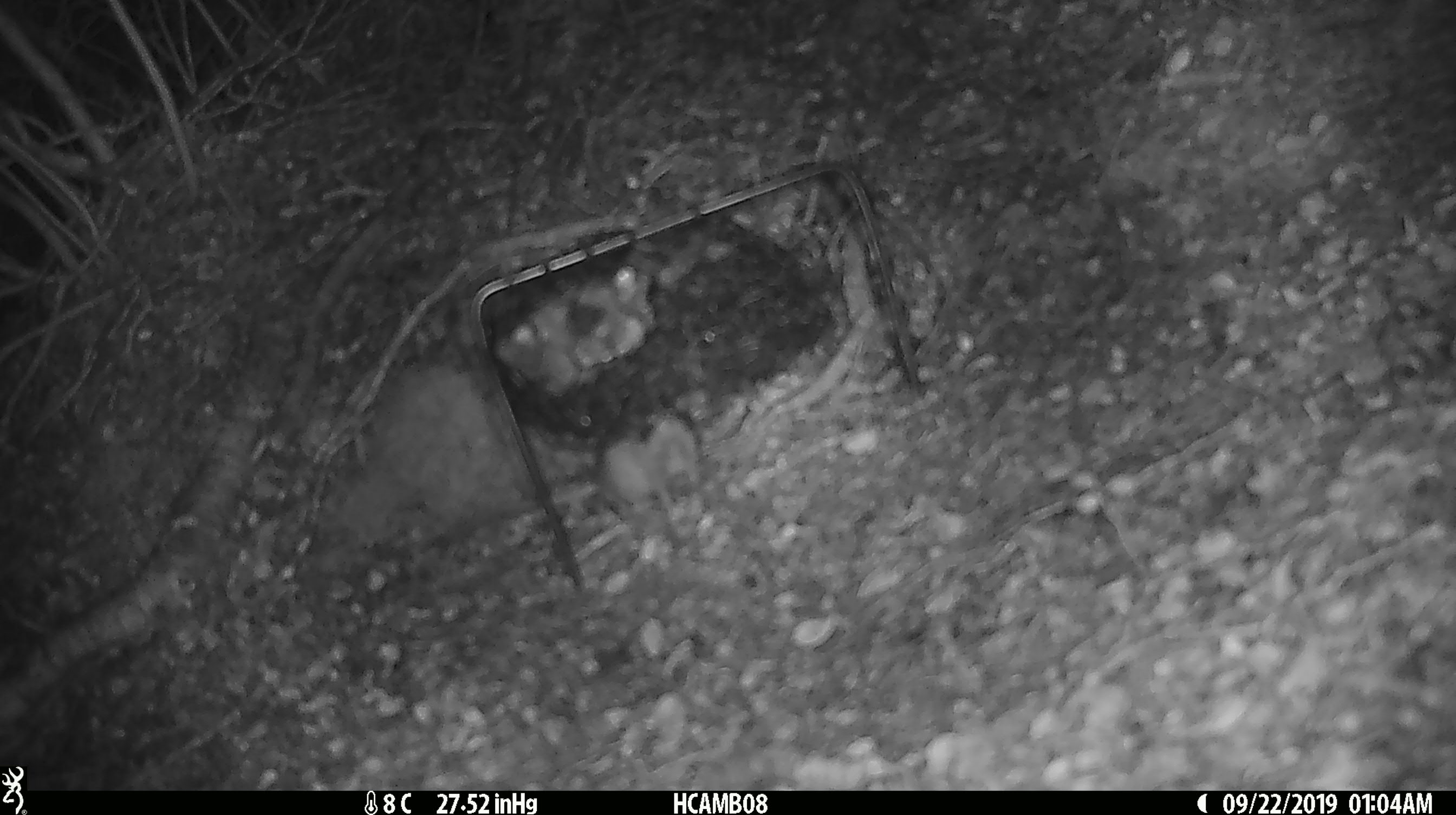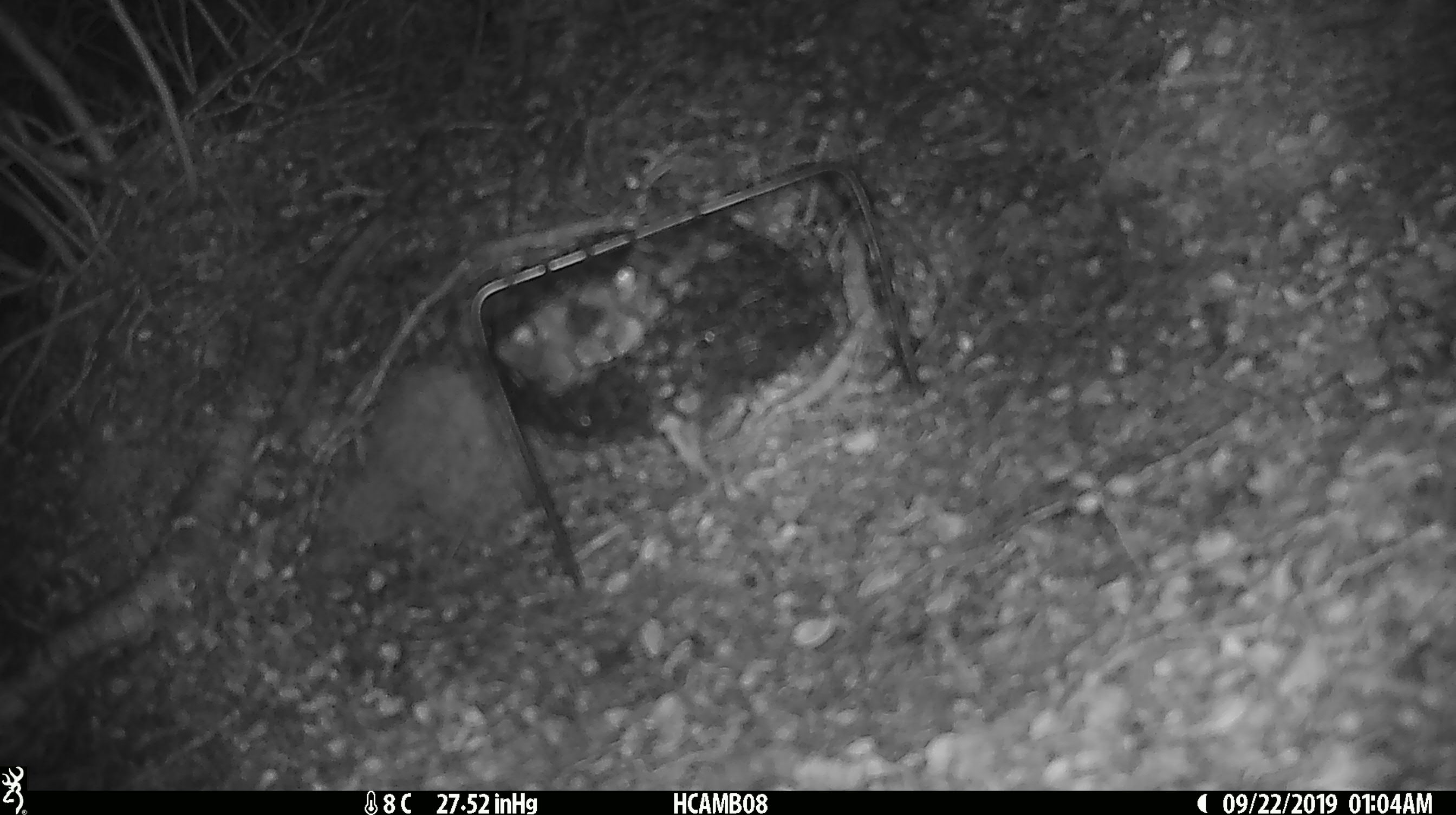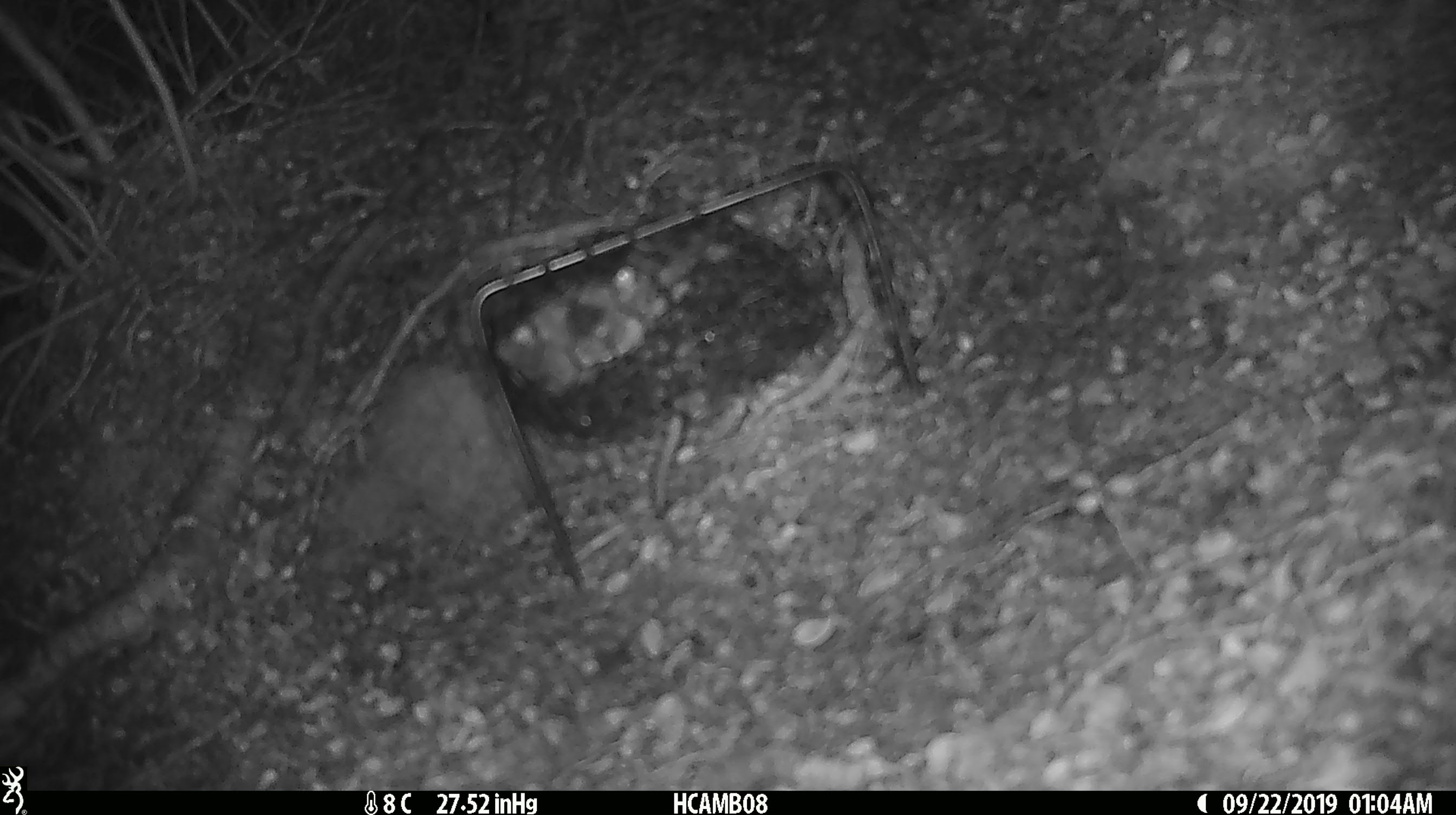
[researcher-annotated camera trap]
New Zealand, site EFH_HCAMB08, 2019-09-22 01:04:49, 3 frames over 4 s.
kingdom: Animalia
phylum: Chordata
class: Mammalia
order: Rodentia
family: Muridae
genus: Mus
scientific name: Mus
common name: mouse